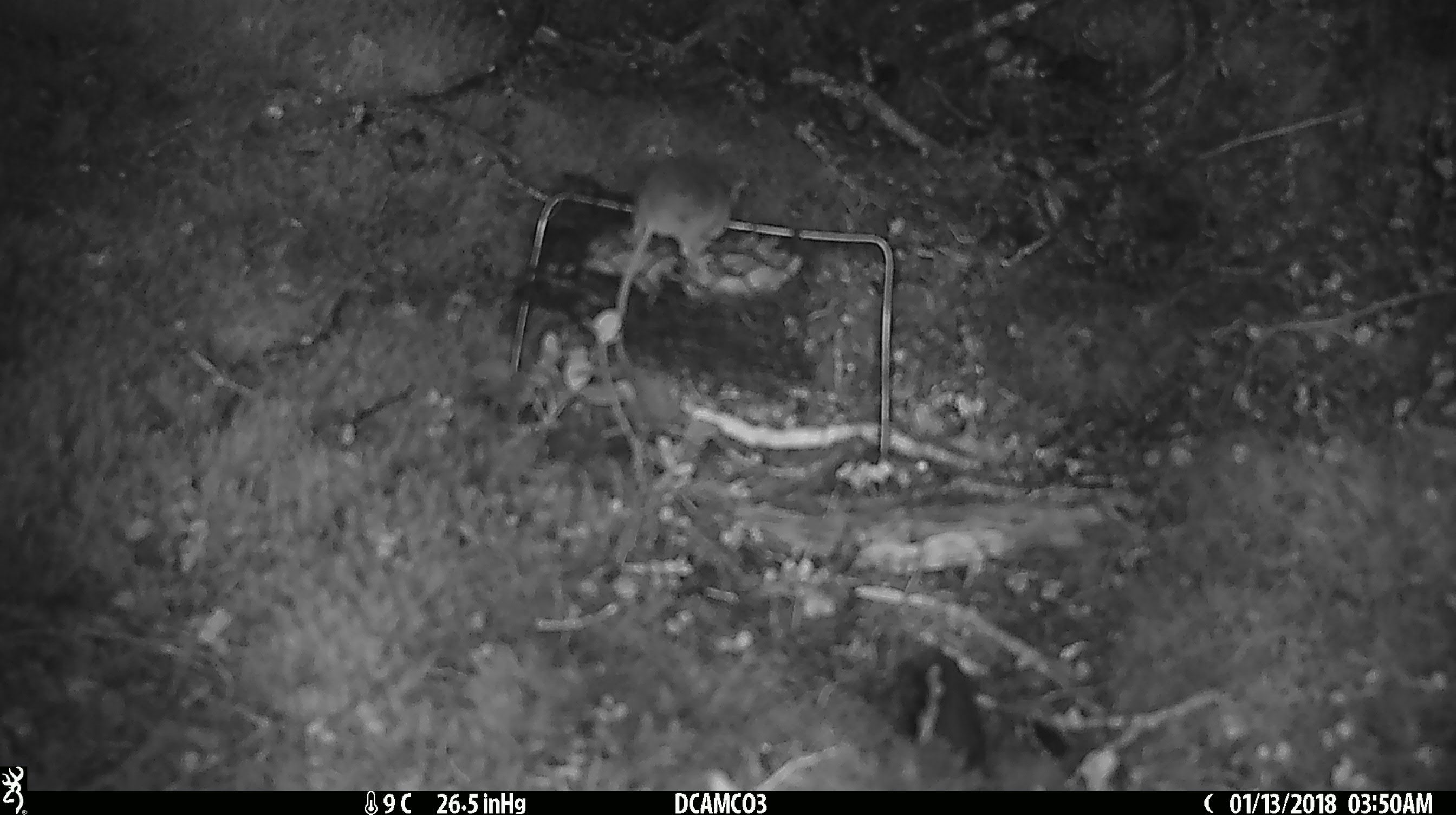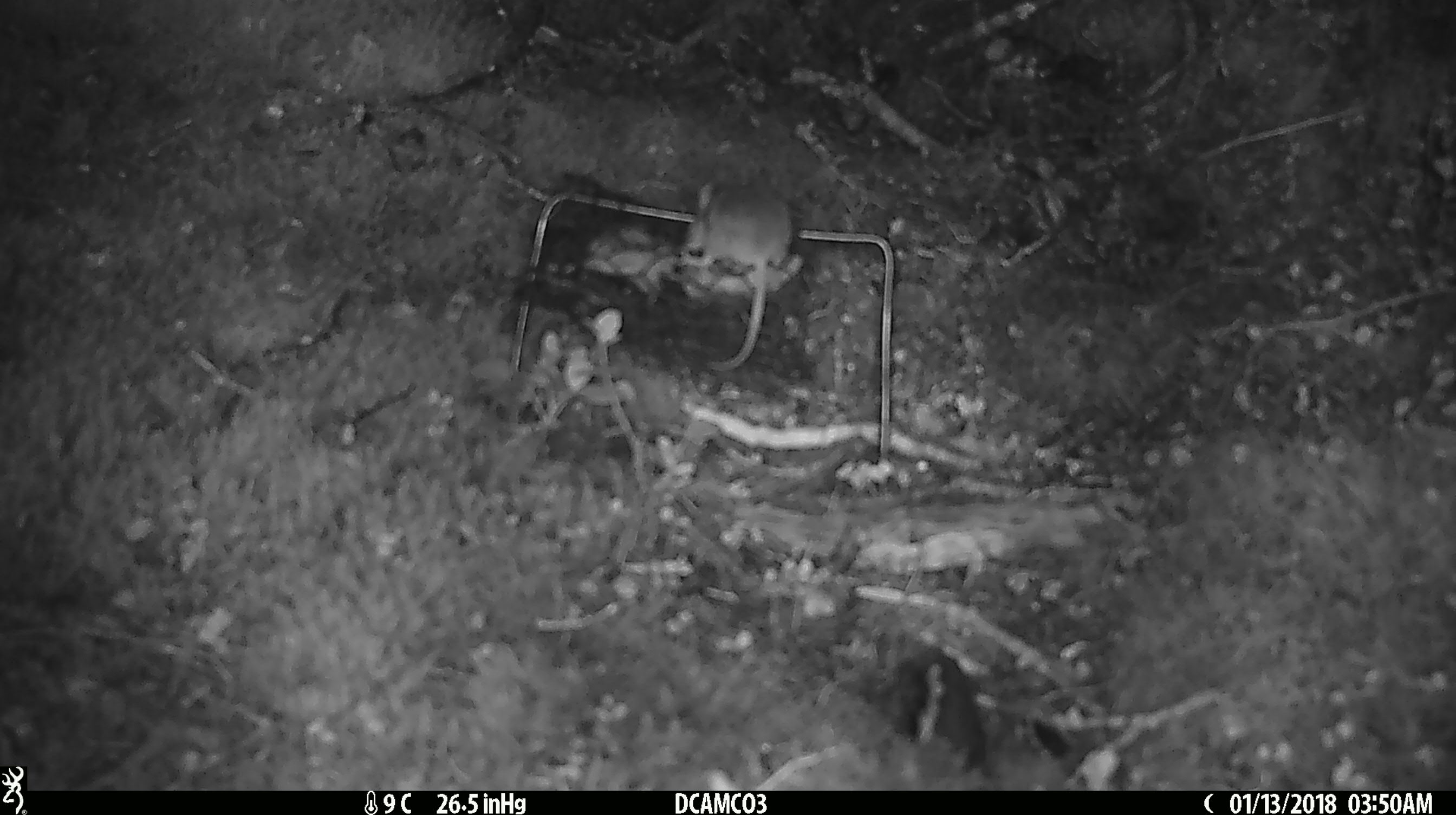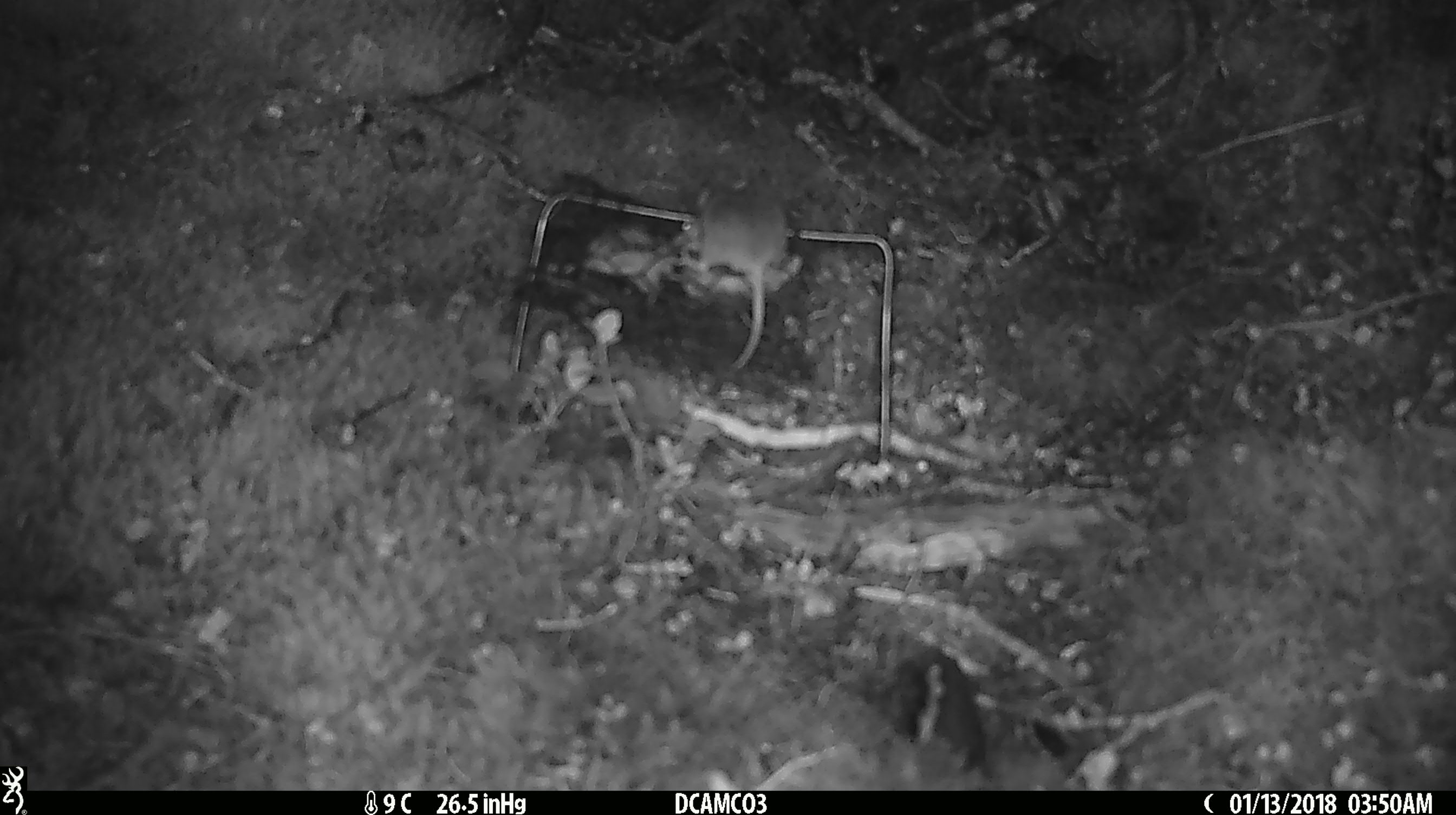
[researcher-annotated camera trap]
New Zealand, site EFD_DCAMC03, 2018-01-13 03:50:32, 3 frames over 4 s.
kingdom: Animalia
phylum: Chordata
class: Mammalia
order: Rodentia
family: Muridae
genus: Mus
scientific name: Mus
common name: mouse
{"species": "mouse (Mus)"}